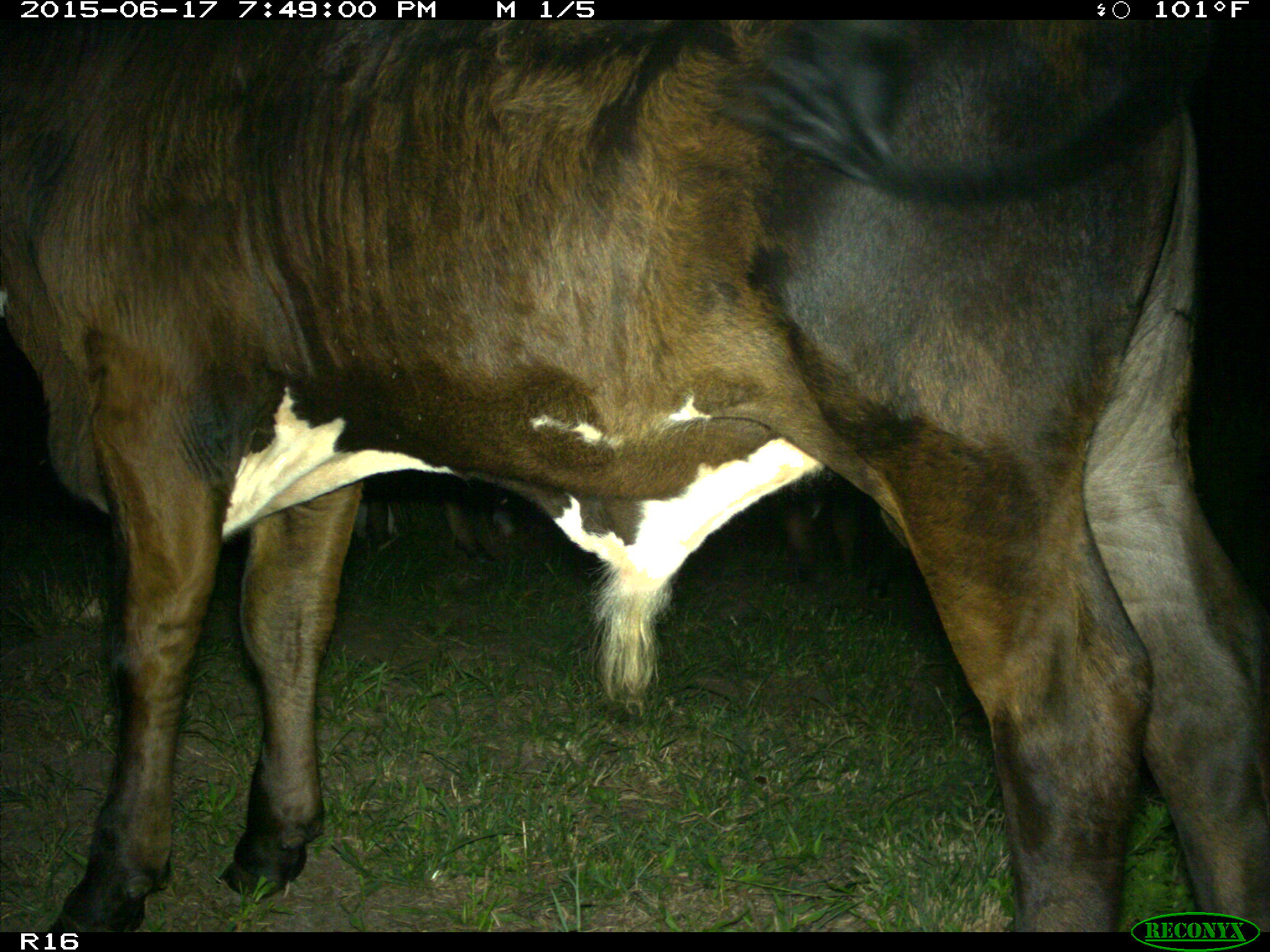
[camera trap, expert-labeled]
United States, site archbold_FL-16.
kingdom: Animalia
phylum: Chordata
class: Mammalia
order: Artiodactyla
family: Bovidae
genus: Bos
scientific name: Bos taurus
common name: domestic cow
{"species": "Bos taurus (domestic cow)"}